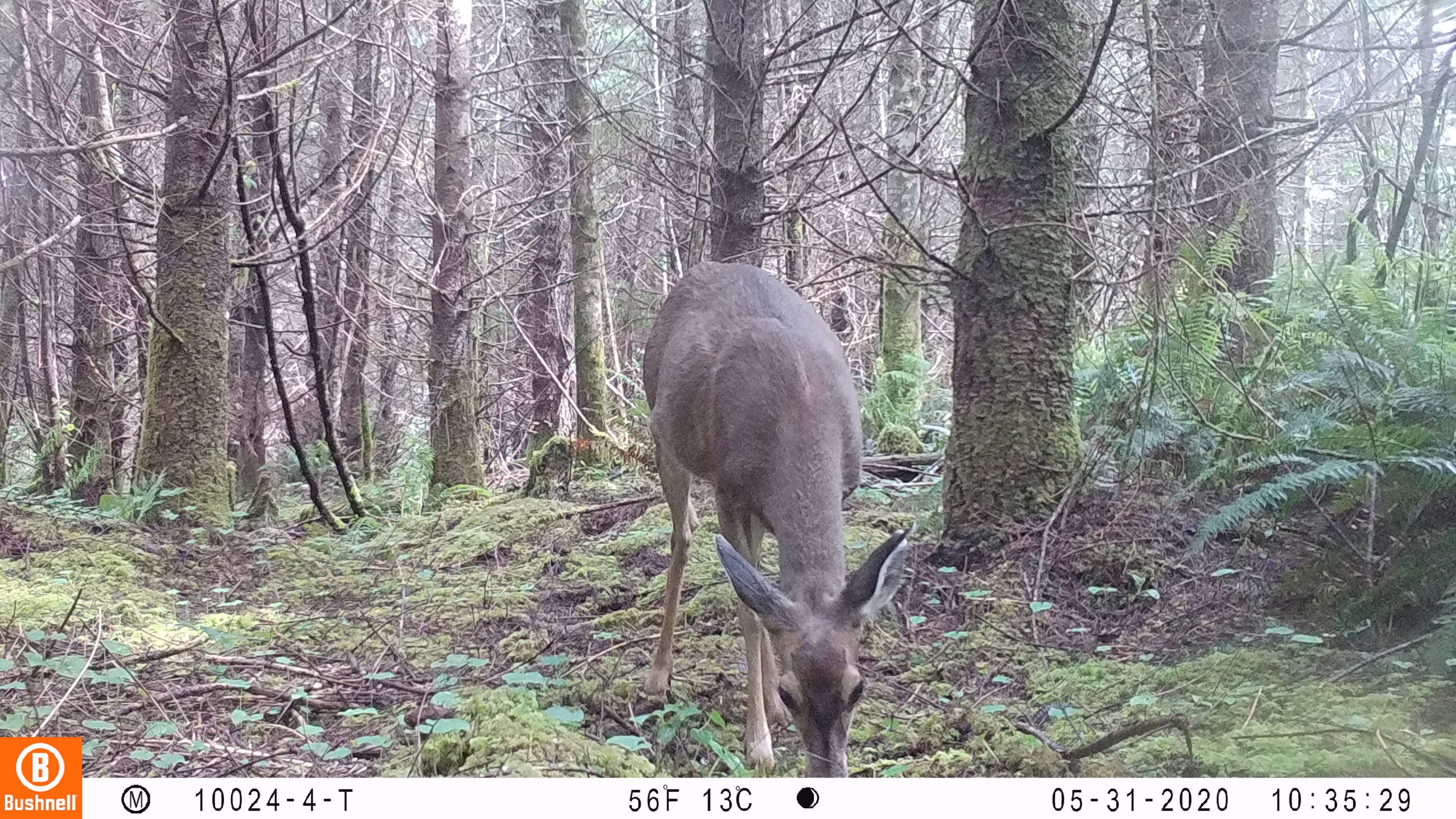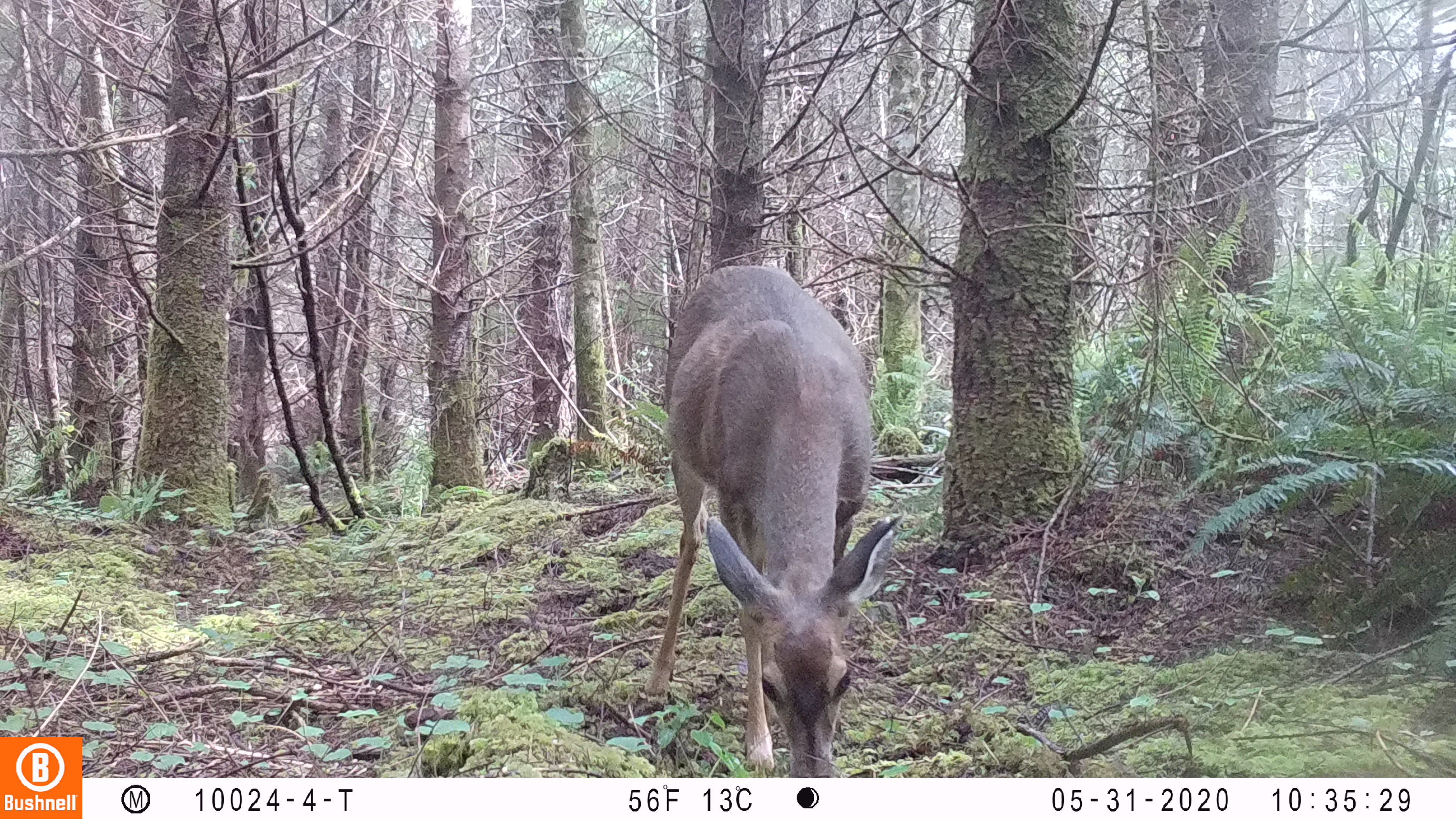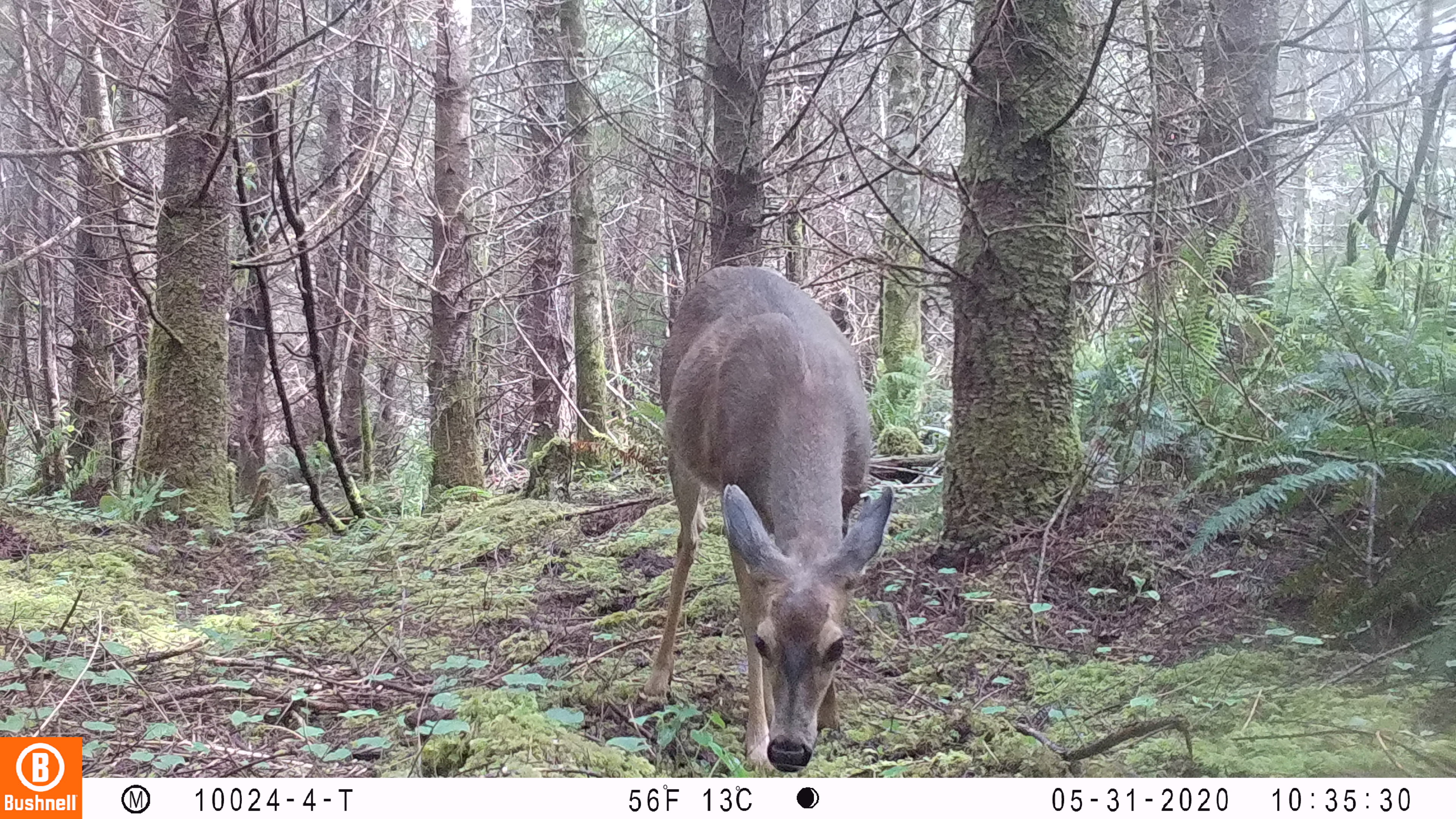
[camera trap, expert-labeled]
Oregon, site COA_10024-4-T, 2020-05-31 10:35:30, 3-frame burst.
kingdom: Animalia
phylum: Chordata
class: Mammalia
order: Artiodactyla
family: Cervidae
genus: Odocoileus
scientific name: Odocoileus hemionus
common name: black-tailed deer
Black-tailed deer (Odocoileus hemionus).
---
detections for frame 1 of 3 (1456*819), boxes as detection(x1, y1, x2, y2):
black-tailed deer: detection(643, 251, 916, 774)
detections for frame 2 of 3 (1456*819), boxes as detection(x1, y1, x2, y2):
black-tailed deer: detection(639, 249, 909, 770)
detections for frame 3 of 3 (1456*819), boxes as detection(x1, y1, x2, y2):
black-tailed deer: detection(641, 255, 895, 774)